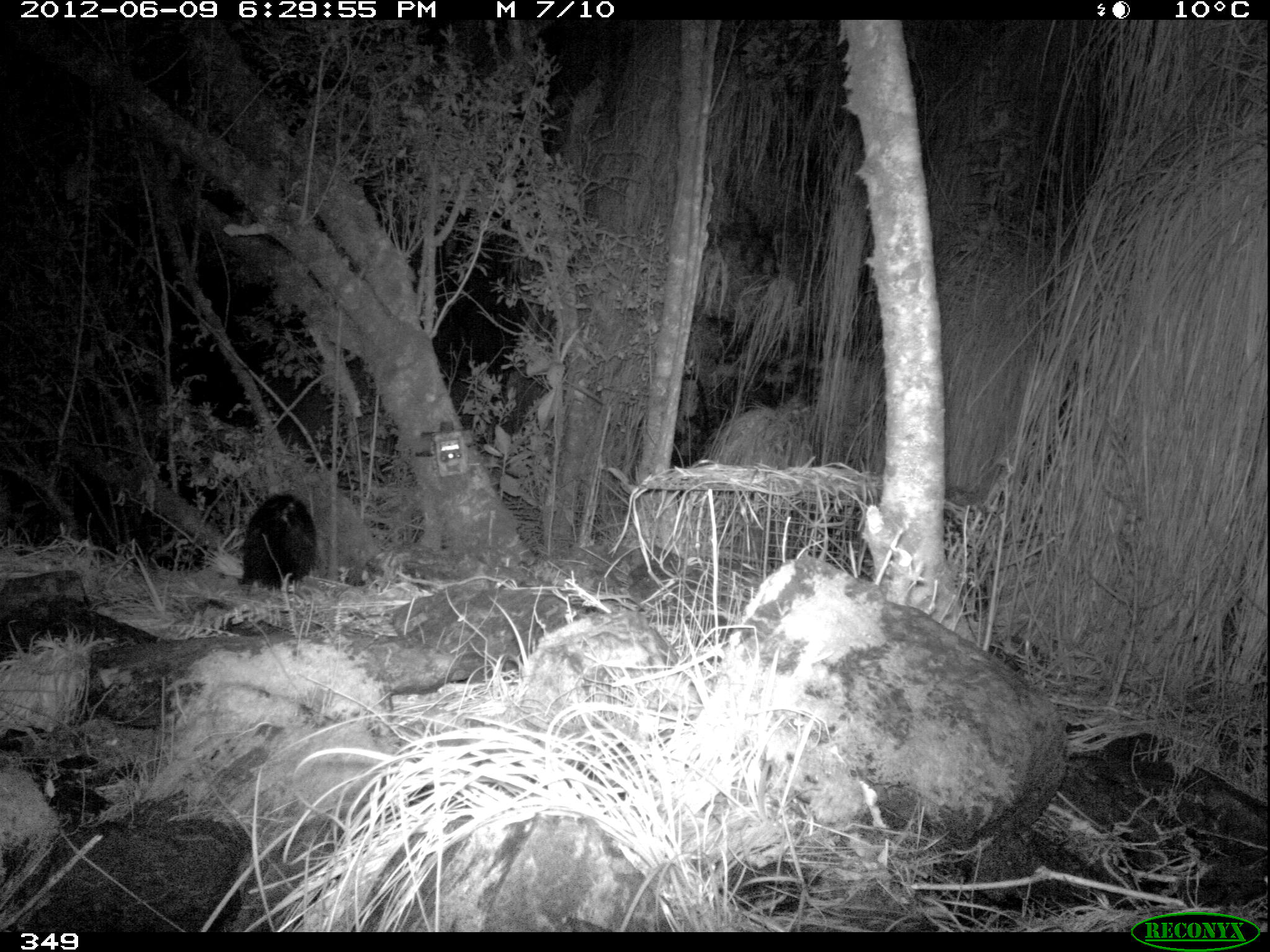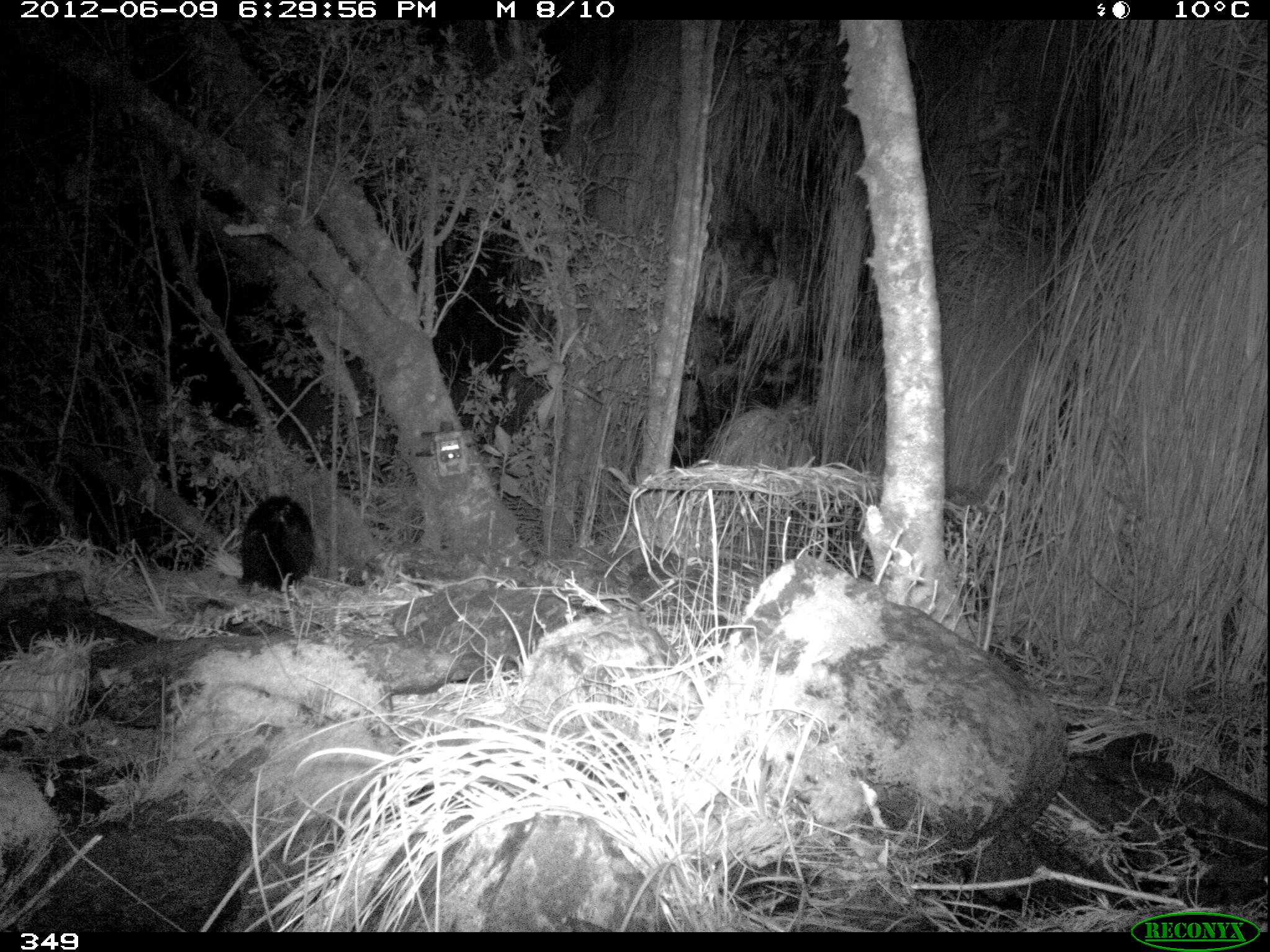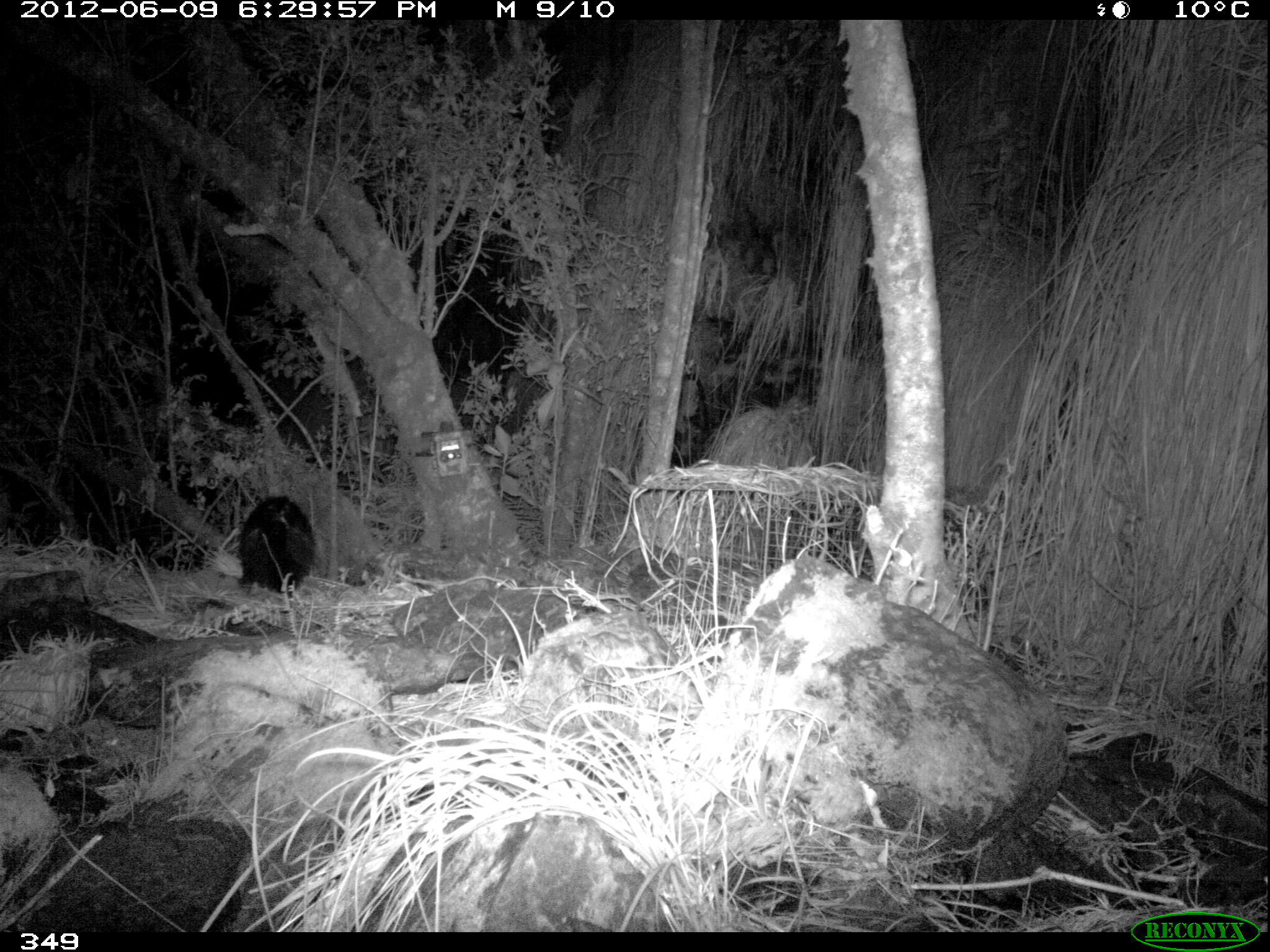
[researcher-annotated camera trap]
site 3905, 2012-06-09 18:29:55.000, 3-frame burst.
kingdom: Animalia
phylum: Chordata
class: Mammalia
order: Didelphimorphia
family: Didelphidae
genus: Didelphis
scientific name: Didelphis pernigra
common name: andean white-eared opossum